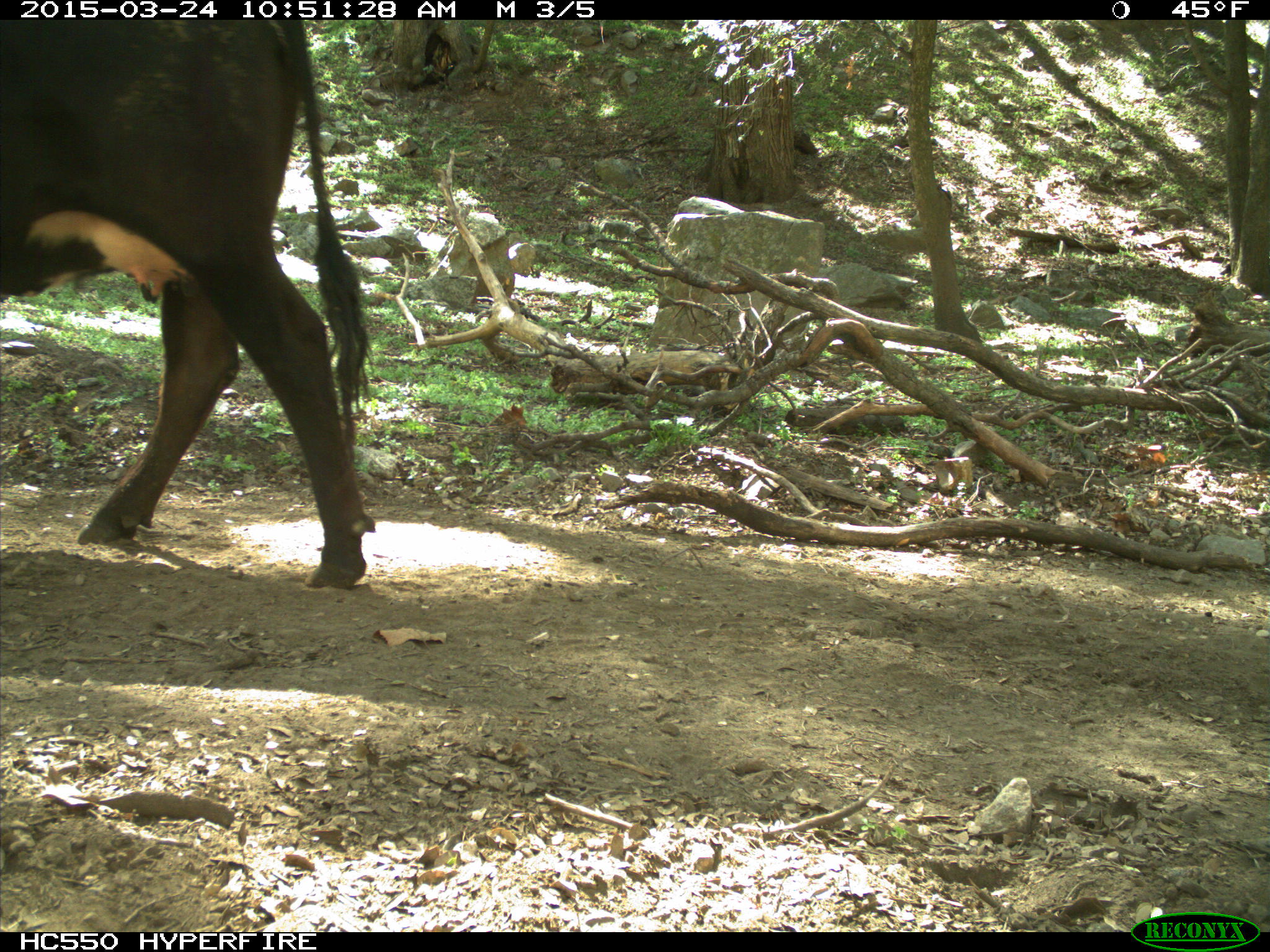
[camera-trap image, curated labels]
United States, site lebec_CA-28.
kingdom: Animalia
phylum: Chordata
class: Mammalia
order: Artiodactyla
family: Bovidae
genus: Bos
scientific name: Bos taurus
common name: domestic cow